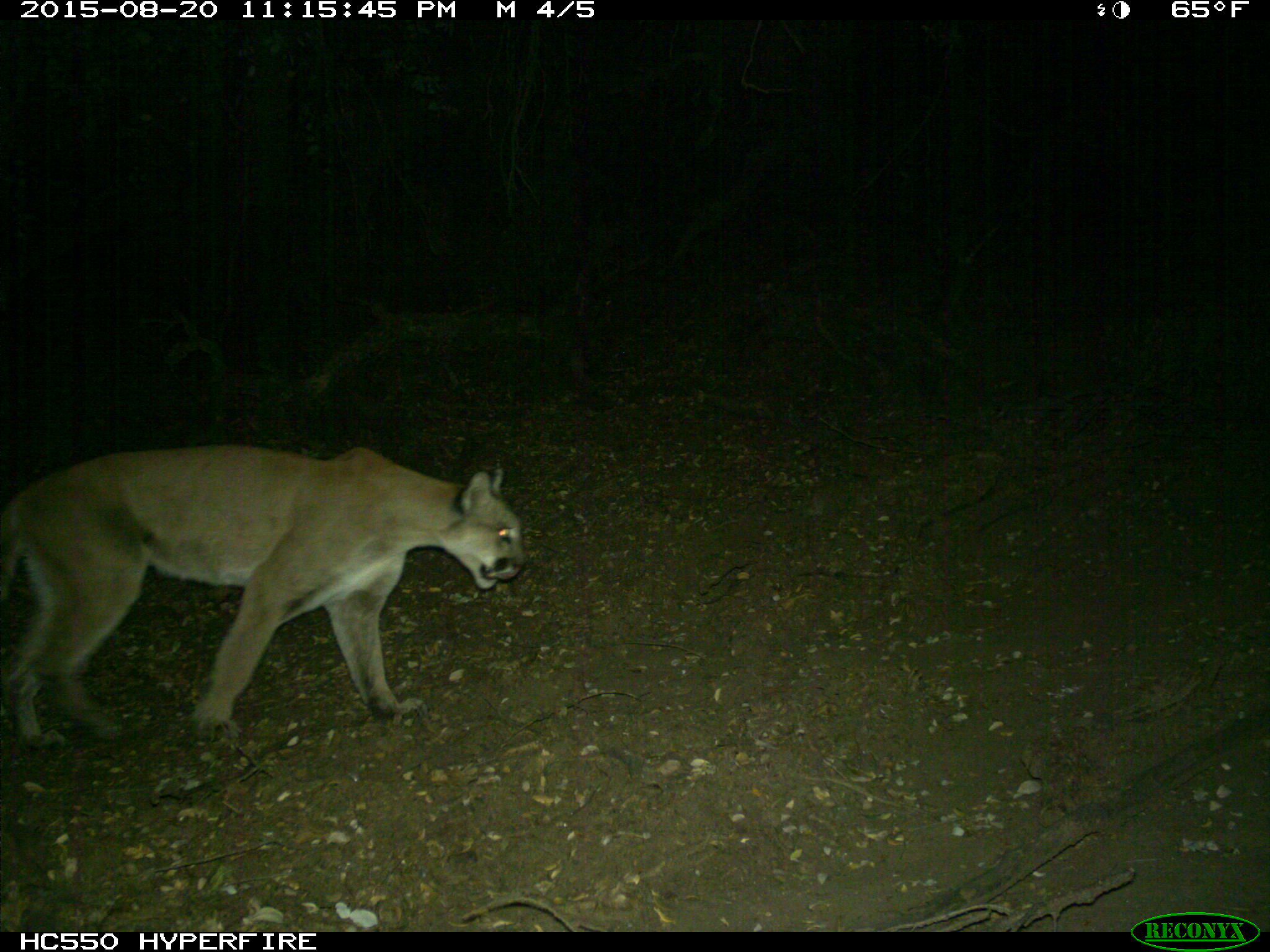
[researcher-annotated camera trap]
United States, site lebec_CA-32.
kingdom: Animalia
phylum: Chordata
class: Mammalia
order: Carnivora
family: Felidae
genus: Puma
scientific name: Puma concolor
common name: mountain lion